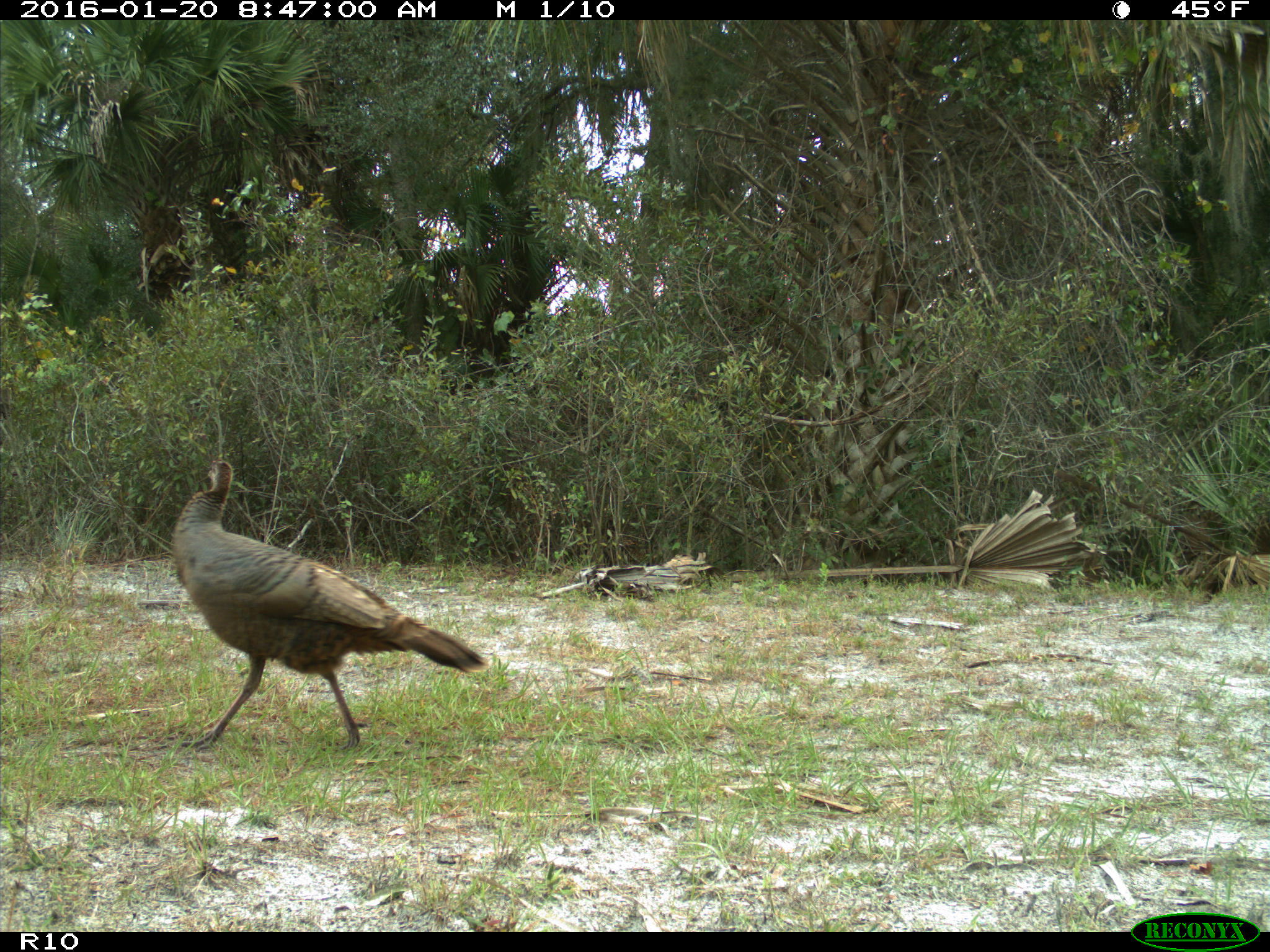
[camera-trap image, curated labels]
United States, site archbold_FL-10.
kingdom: Animalia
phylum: Chordata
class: Aves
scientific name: Aves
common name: birds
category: unidentified bird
Unidentified bird (birds) (Aves).